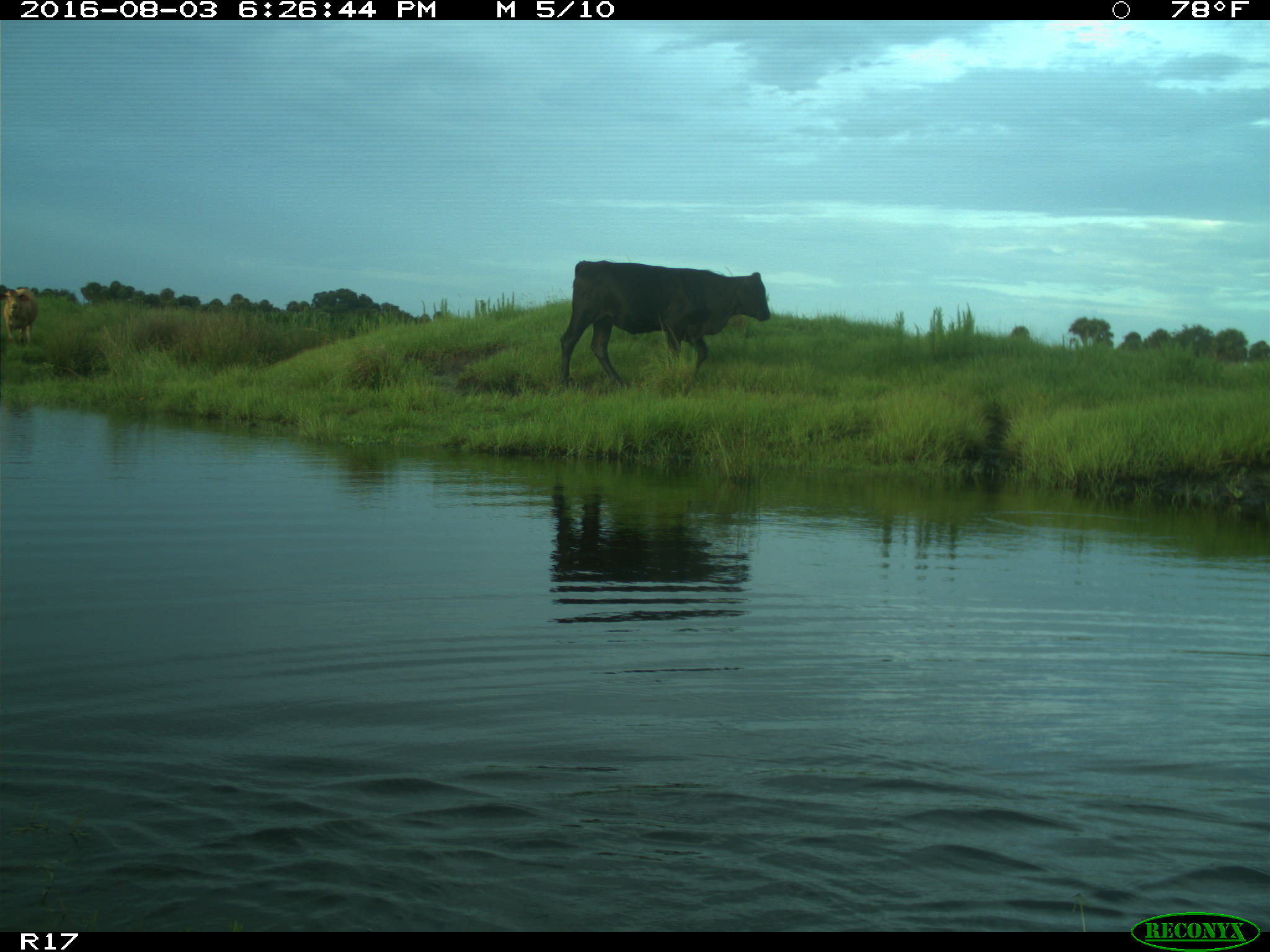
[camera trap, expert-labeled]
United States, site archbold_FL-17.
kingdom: Animalia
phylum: Chordata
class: Mammalia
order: Artiodactyla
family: Bovidae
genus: Bos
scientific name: Bos taurus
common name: domestic cow